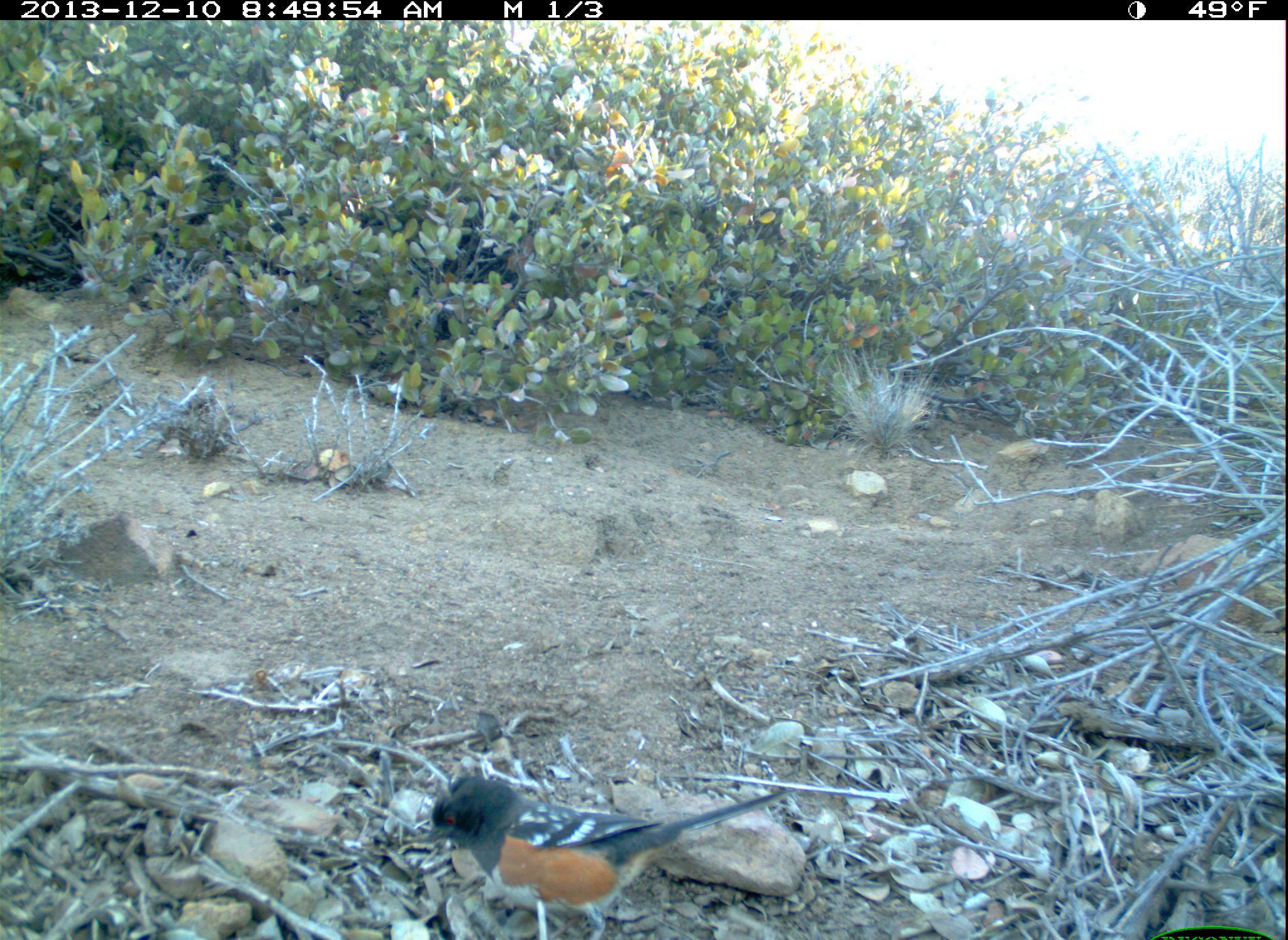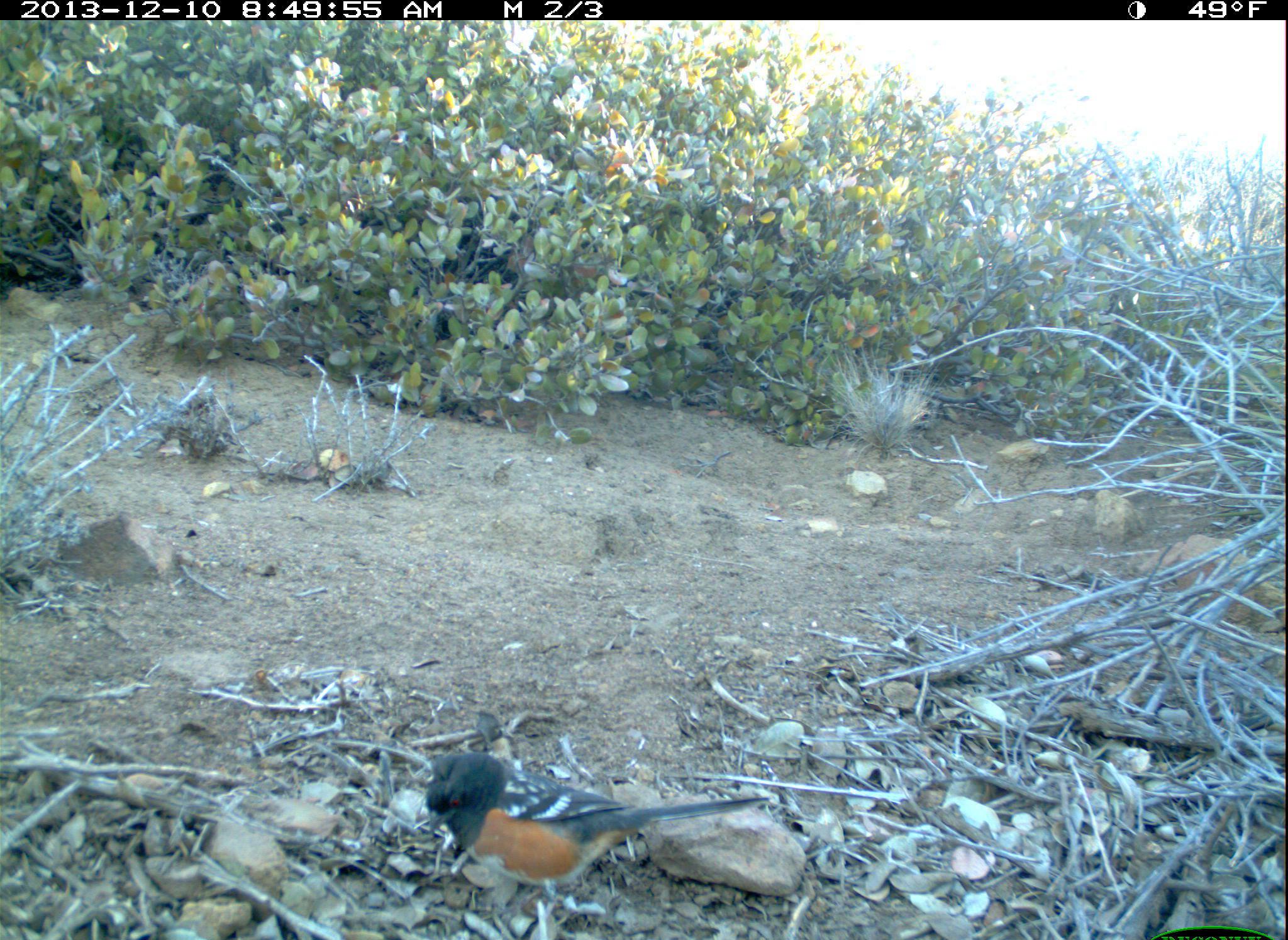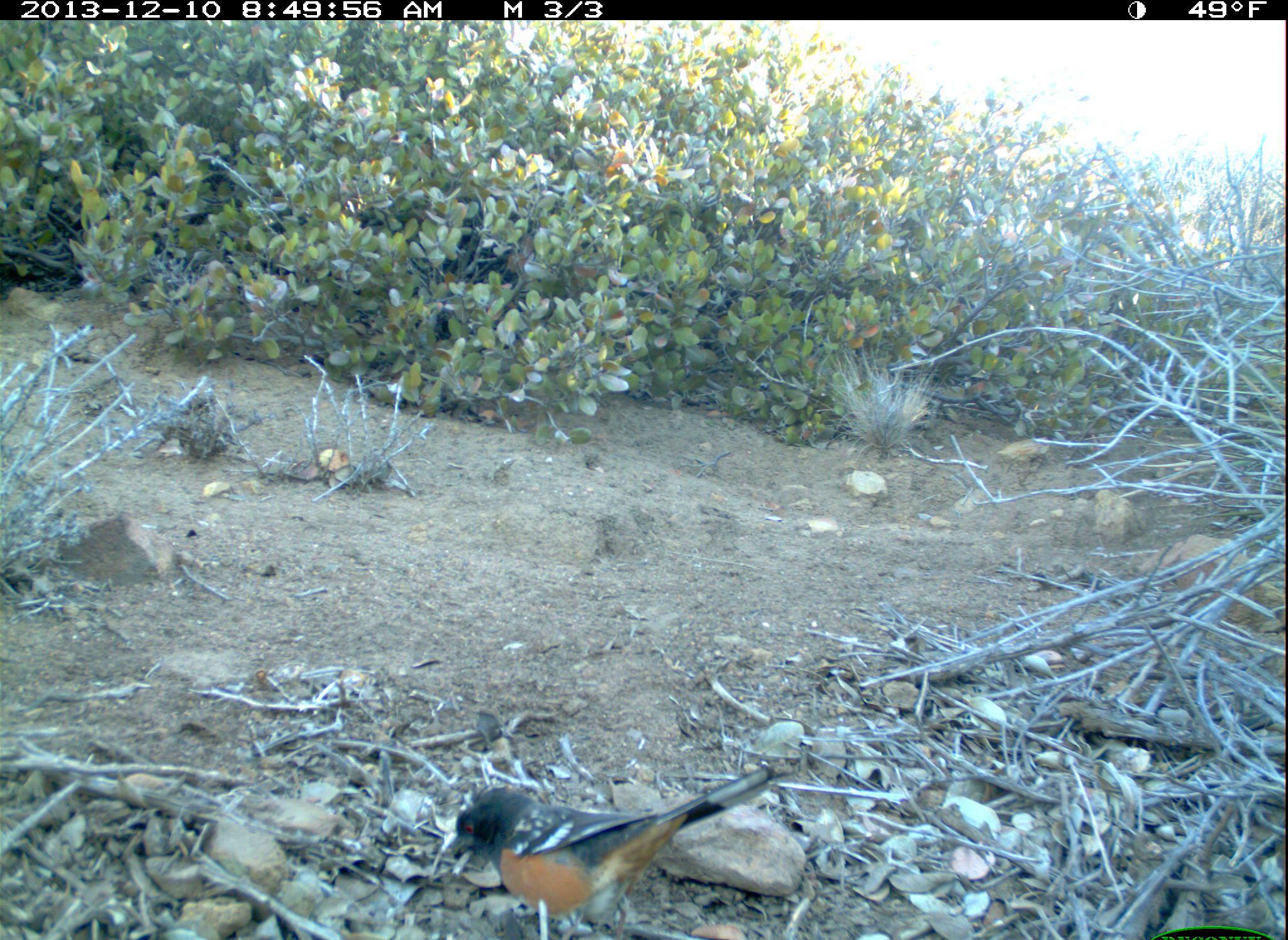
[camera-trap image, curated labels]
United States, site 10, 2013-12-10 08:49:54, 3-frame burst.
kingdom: Animalia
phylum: Chordata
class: Aves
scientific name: Aves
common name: bird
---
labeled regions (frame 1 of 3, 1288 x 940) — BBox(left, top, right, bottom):
bird: BBox(423, 774, 795, 940)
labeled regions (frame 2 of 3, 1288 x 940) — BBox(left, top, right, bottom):
bird: BBox(426, 751, 770, 940)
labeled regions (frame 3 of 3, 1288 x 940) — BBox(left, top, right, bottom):
bird: BBox(451, 763, 772, 940)